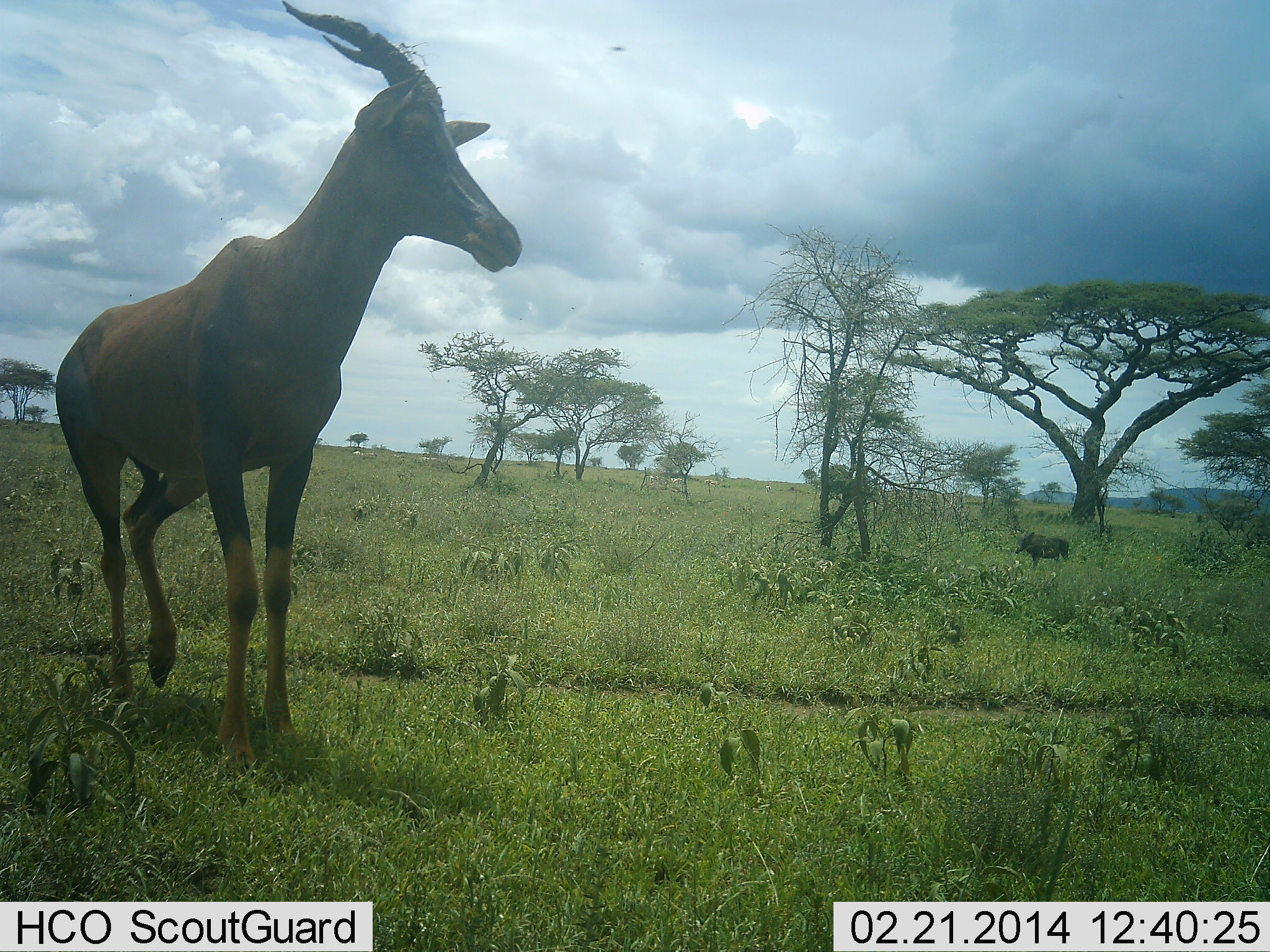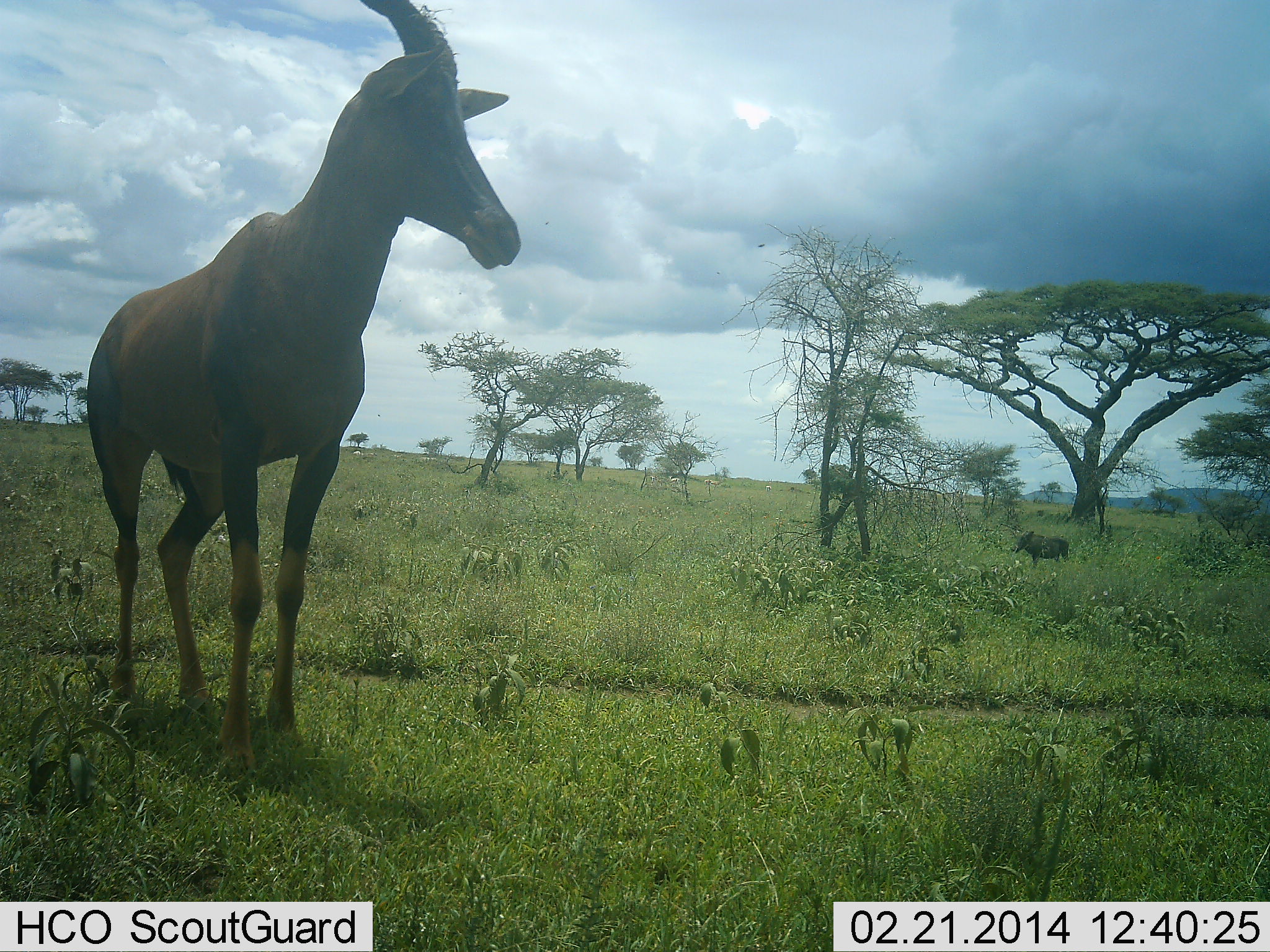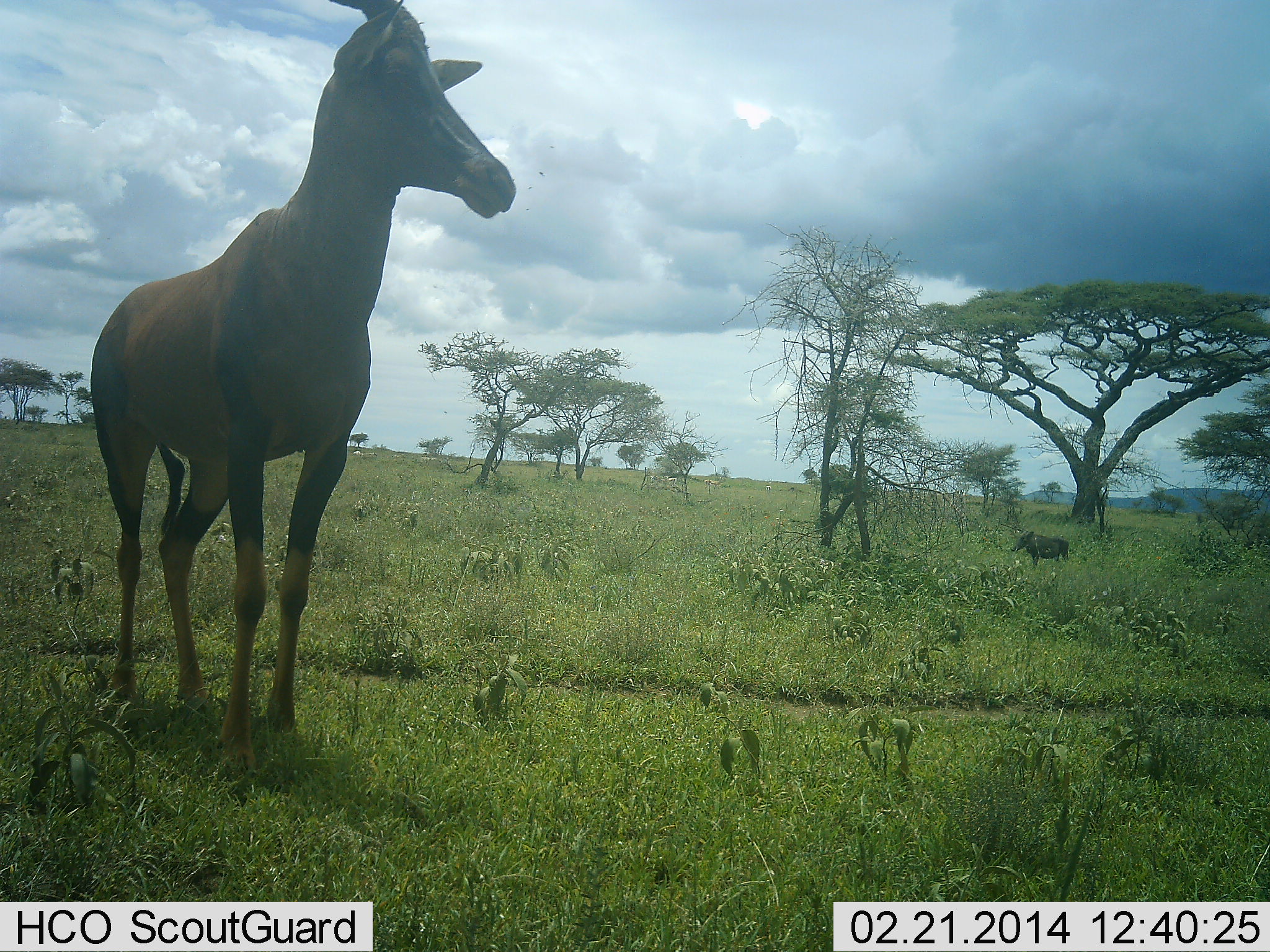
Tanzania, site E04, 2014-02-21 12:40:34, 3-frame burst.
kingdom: Animalia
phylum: Chordata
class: Mammalia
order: Artiodactyla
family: Bovidae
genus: Damaliscus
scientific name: Damaliscus lunatus jimela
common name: topi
Topi (Damaliscus lunatus jimela), count 1. Behavior (volunteer vote fractions): standing 80%, resting 0%, moving 27%, interacting 0%. Young present (vote fraction): 0%. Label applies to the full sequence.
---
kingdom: Animalia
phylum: Chordata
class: Mammalia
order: Artiodactyla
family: Suidae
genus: Phacochoerus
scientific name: Phacochoerus africanus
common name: warthog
Warthog (Phacochoerus africanus), count 1. Behavior (volunteer vote fractions): standing 100%, resting 0%, moving 0%, interacting 0%. Young present (vote fraction): 0%. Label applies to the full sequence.